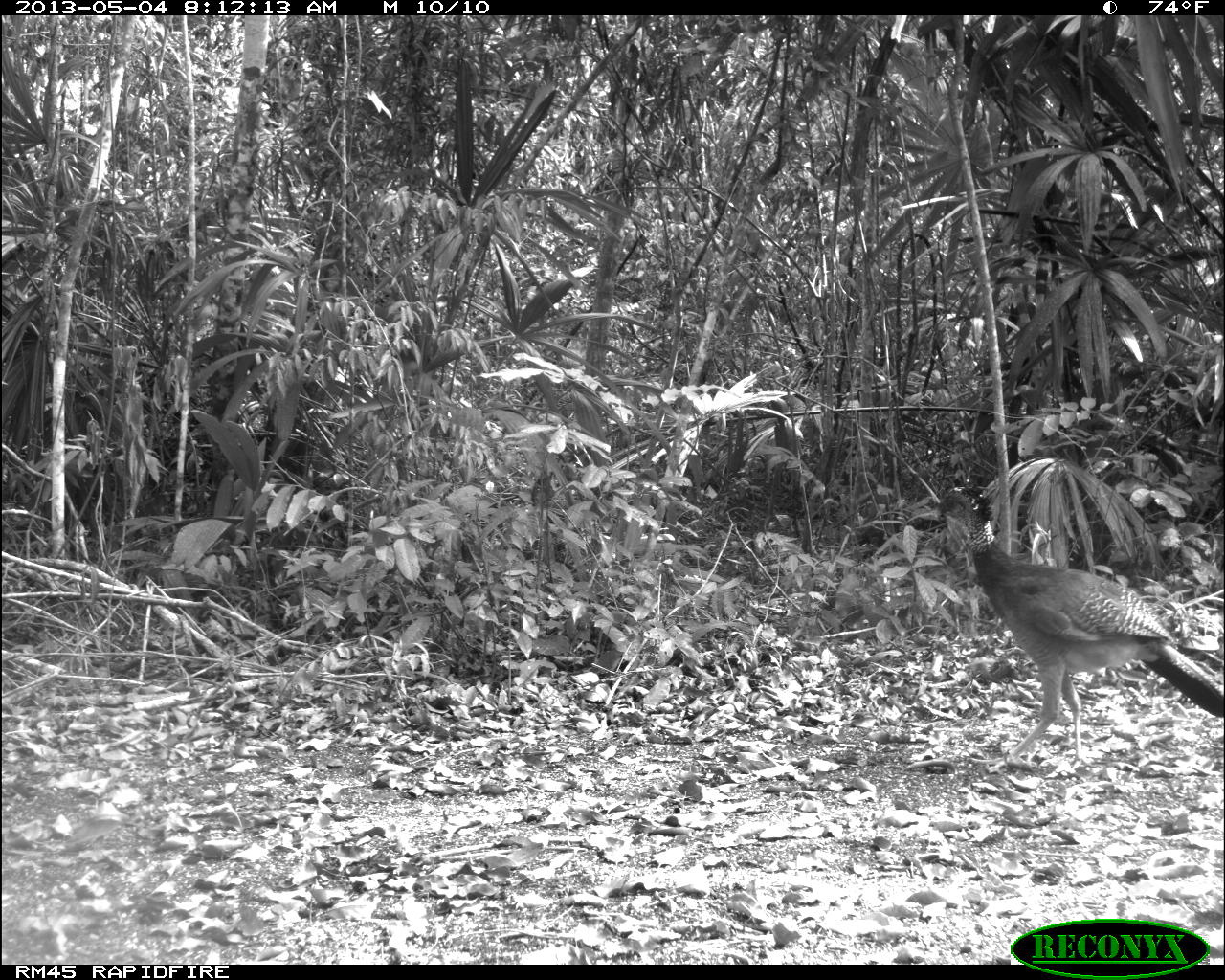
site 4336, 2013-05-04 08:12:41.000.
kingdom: Animalia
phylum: Chordata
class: Aves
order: Galliformes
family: Cracidae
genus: Crax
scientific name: Crax rubra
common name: great curassow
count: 1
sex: female